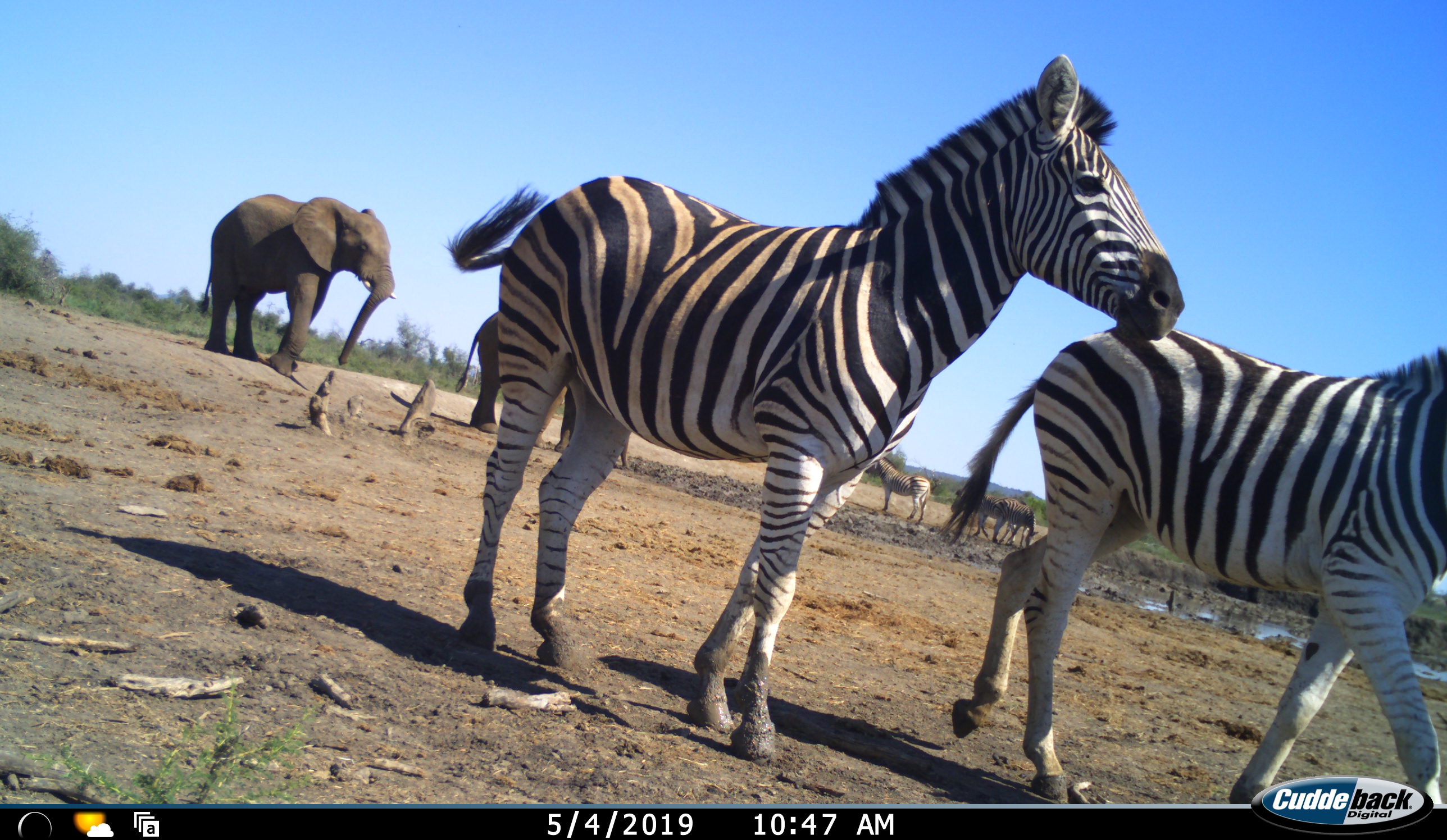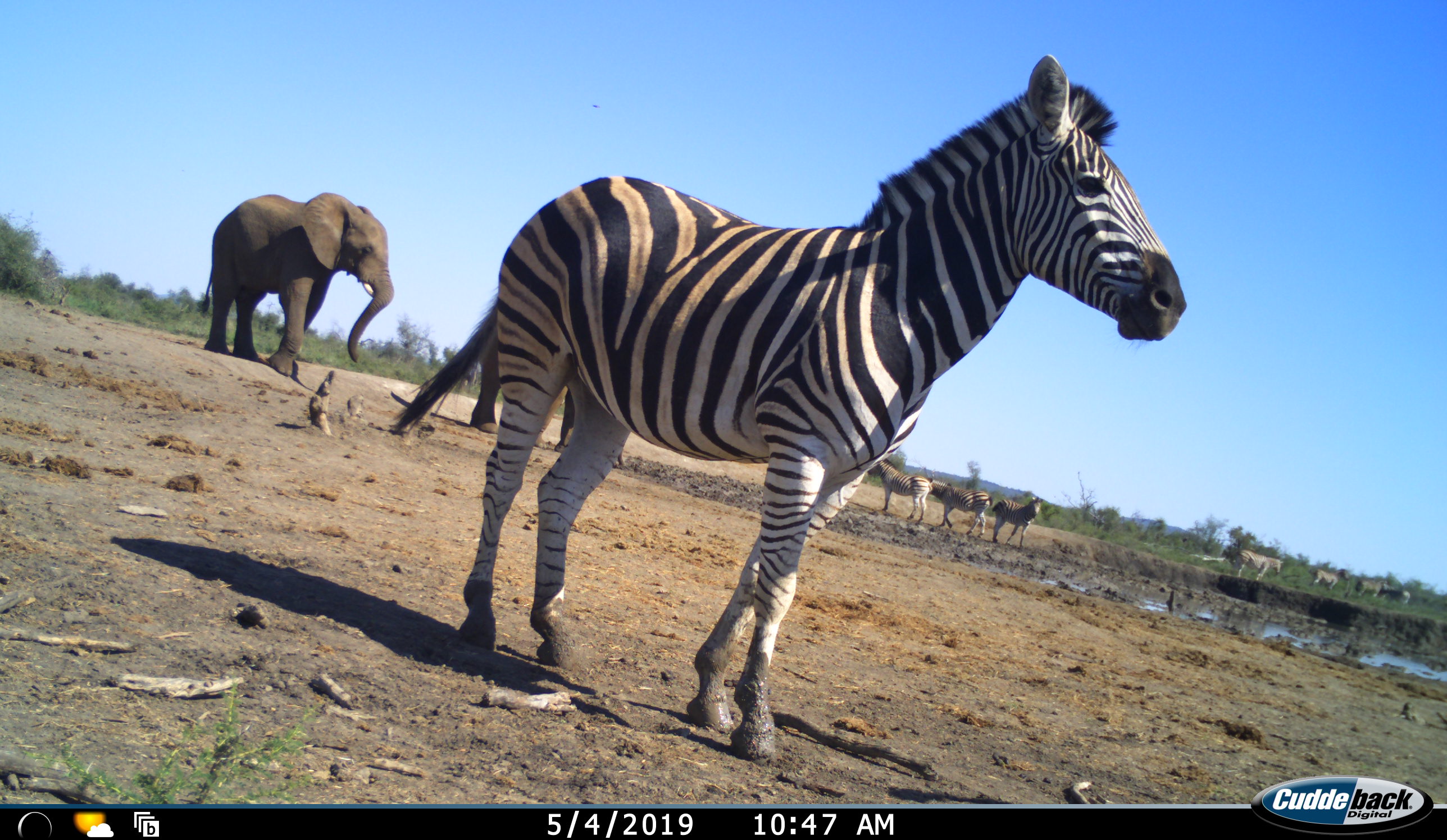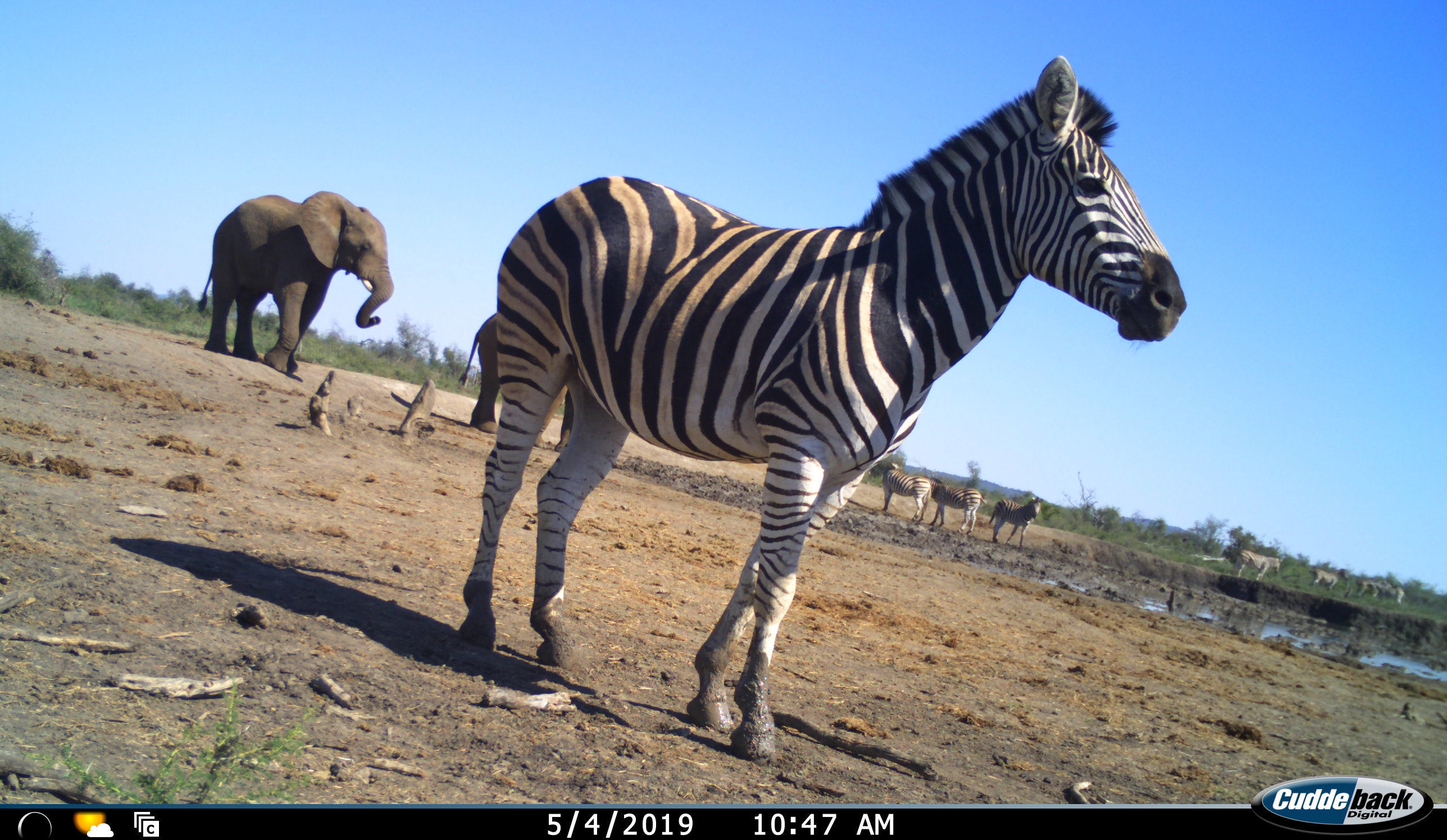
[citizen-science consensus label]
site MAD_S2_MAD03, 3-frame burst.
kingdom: Animalia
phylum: Chordata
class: Mammalia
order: Proboscidea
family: Elephantidae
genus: Loxodonta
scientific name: Loxodonta africana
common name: african bush elephant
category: elephant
Elephant (african bush elephant) (Loxodonta africana), count 2. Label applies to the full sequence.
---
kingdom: Animalia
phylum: Chordata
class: Mammalia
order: Perissodactyla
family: Equidae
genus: Equus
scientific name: Equus quagga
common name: plains zebra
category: zebraplains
Zebraplains (plains zebra) (Equus quagga), count 8. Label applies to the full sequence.